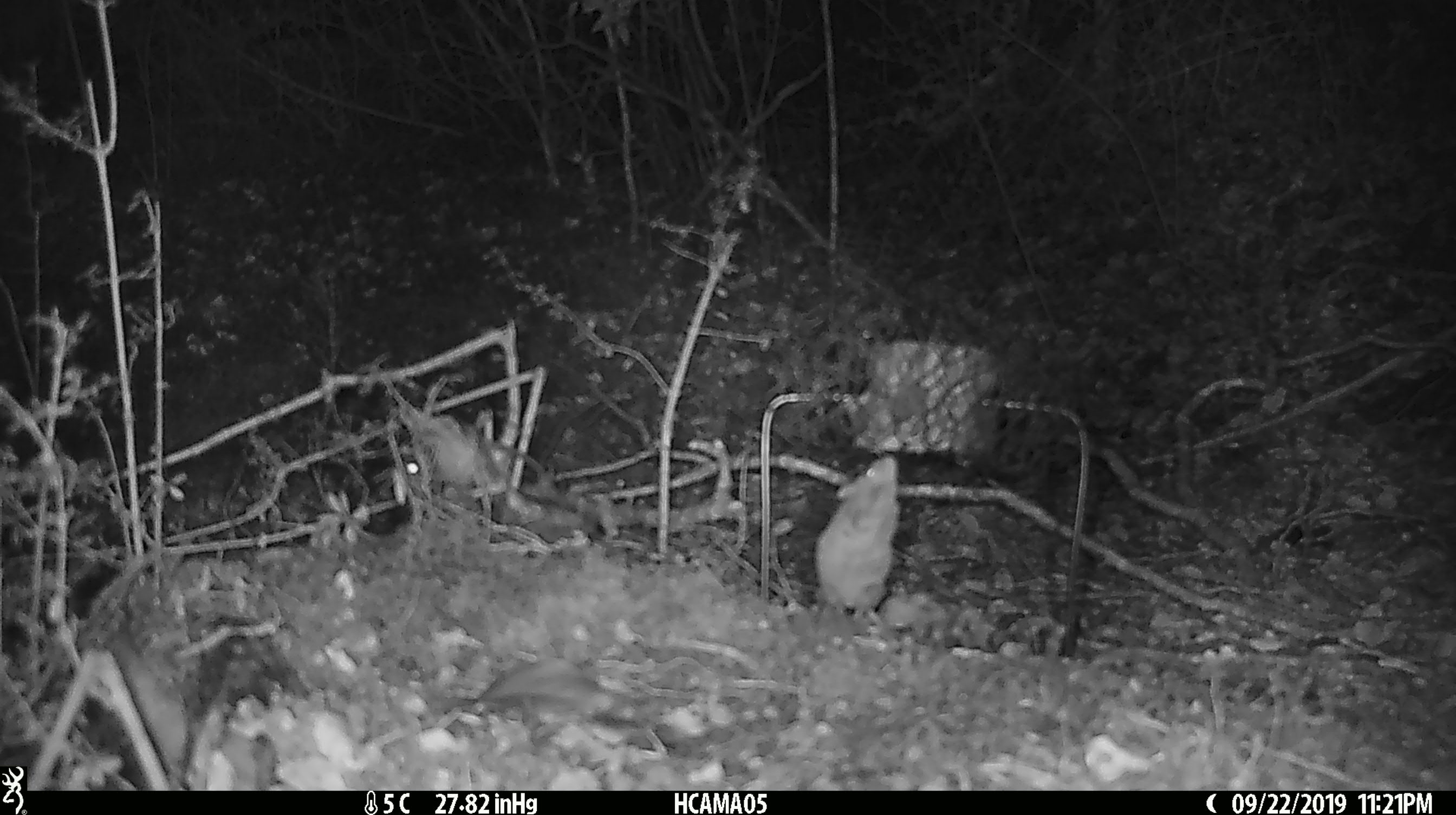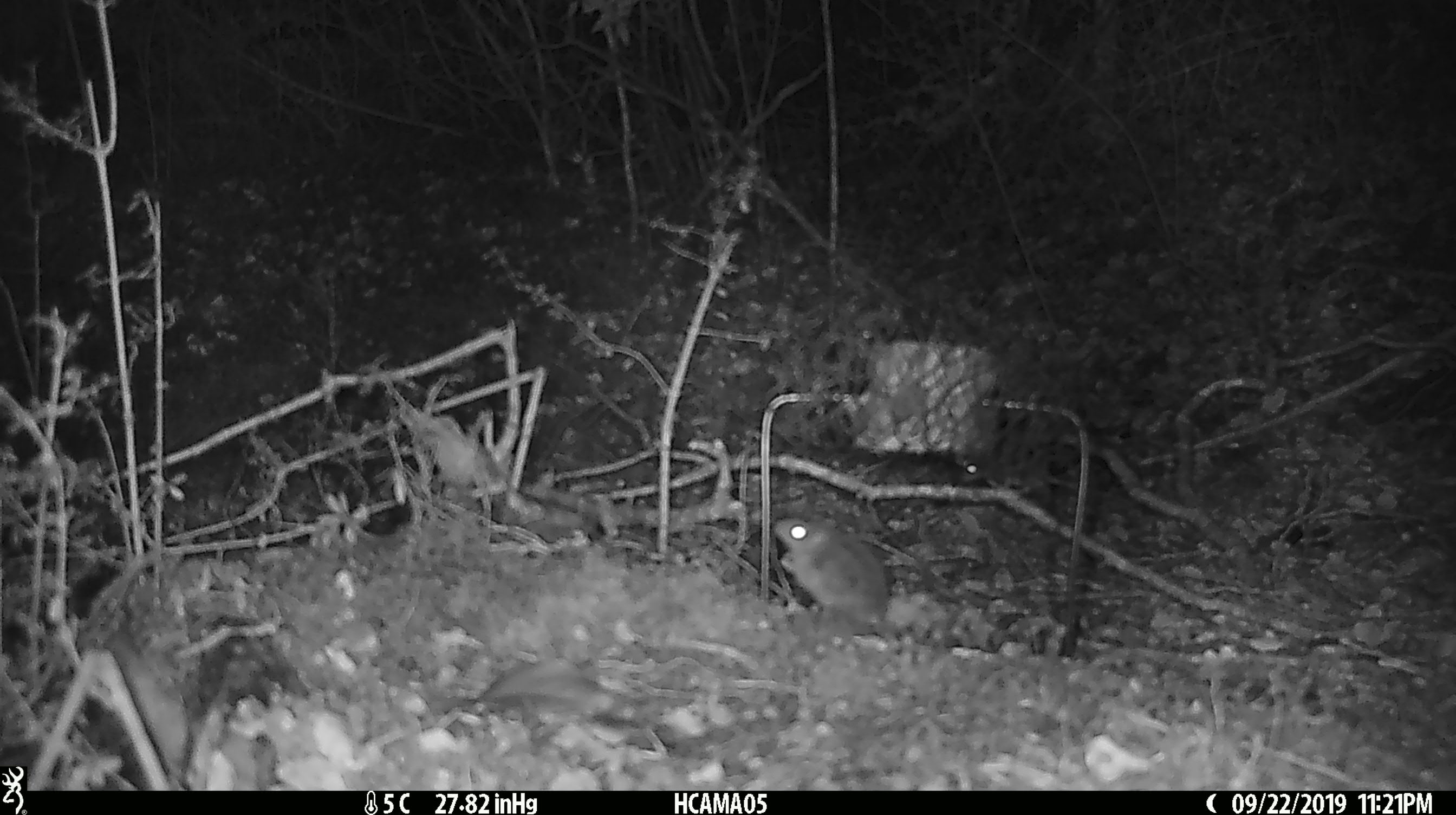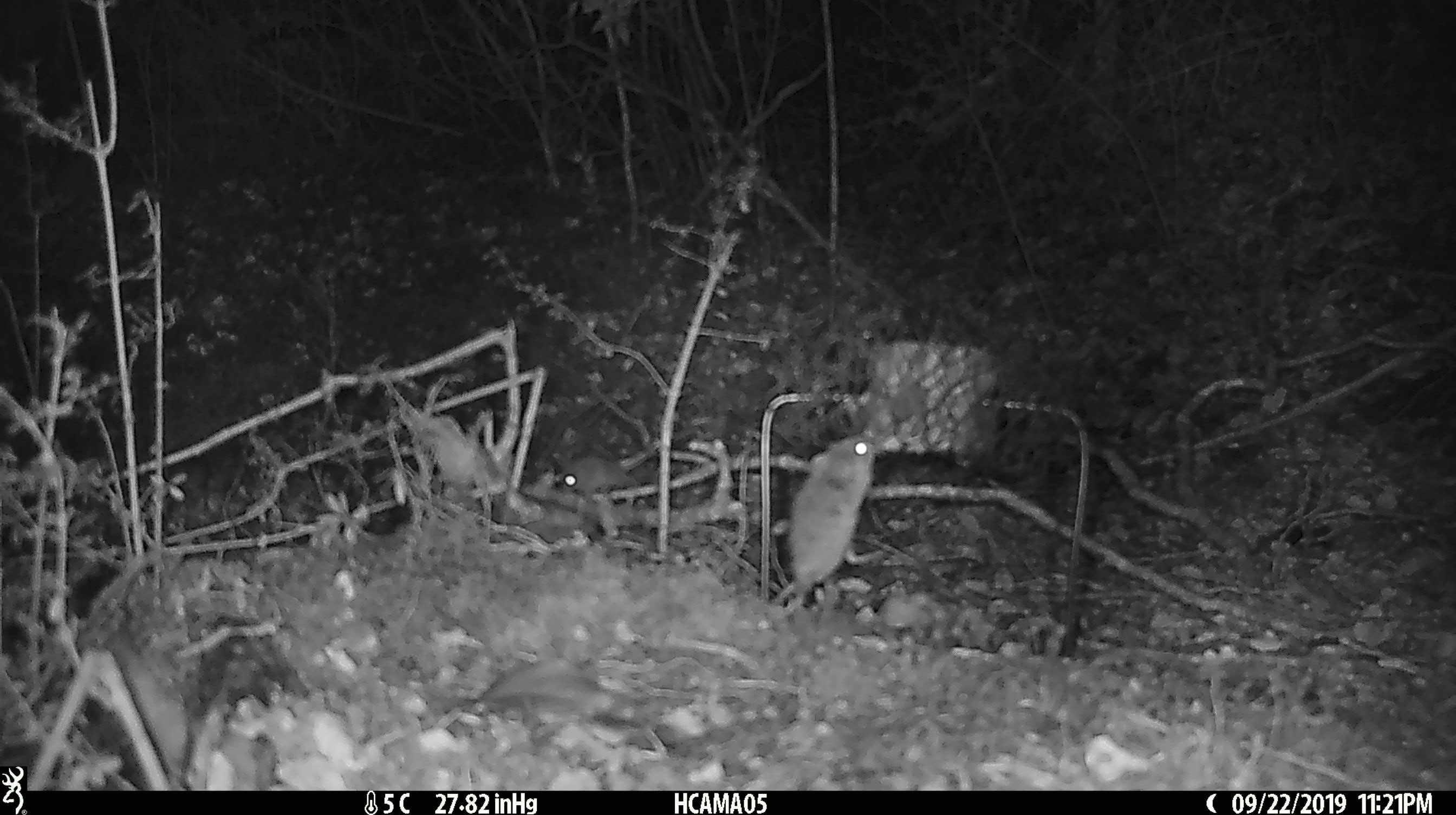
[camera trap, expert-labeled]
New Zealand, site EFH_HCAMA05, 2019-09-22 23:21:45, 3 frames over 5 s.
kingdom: Animalia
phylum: Chordata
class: Mammalia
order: Rodentia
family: Muridae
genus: Mus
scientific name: Mus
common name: mouse